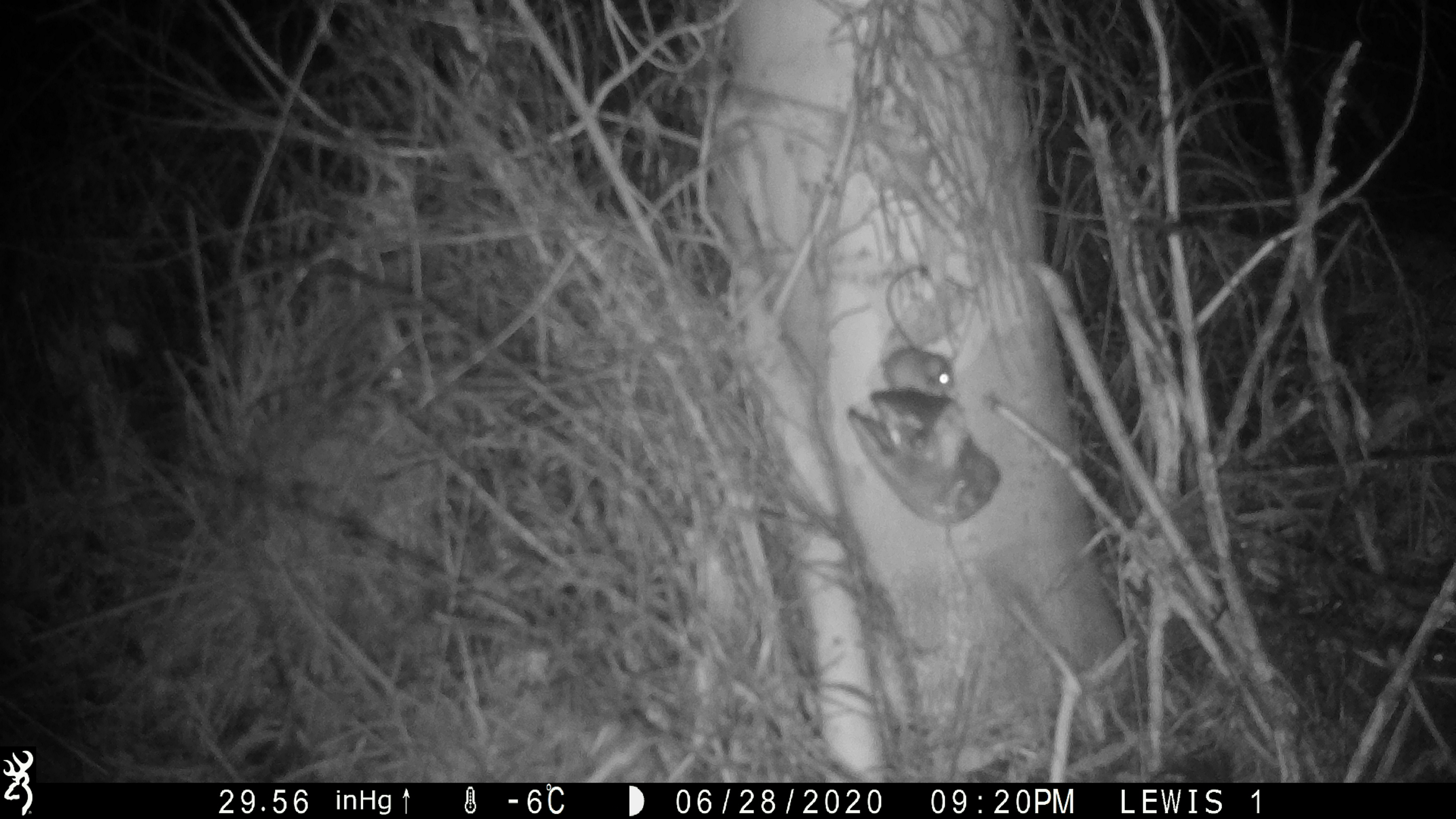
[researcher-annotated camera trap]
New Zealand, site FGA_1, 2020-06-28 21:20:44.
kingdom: Animalia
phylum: Chordata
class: Mammalia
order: Rodentia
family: Muridae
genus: Mus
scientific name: Mus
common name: mouse